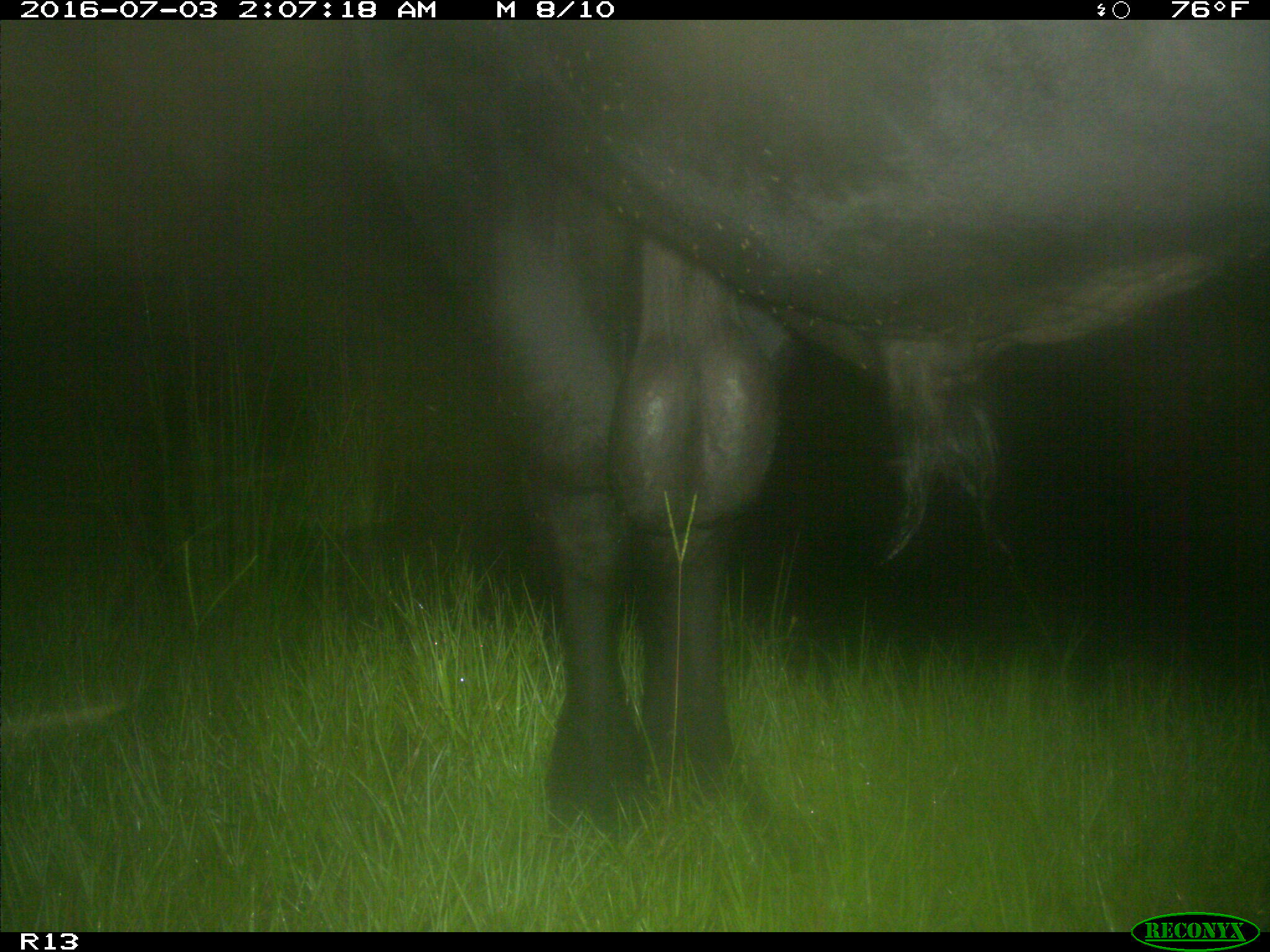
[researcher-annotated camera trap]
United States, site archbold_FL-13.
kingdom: Animalia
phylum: Chordata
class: Mammalia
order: Artiodactyla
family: Bovidae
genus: Bos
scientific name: Bos taurus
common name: domestic cow